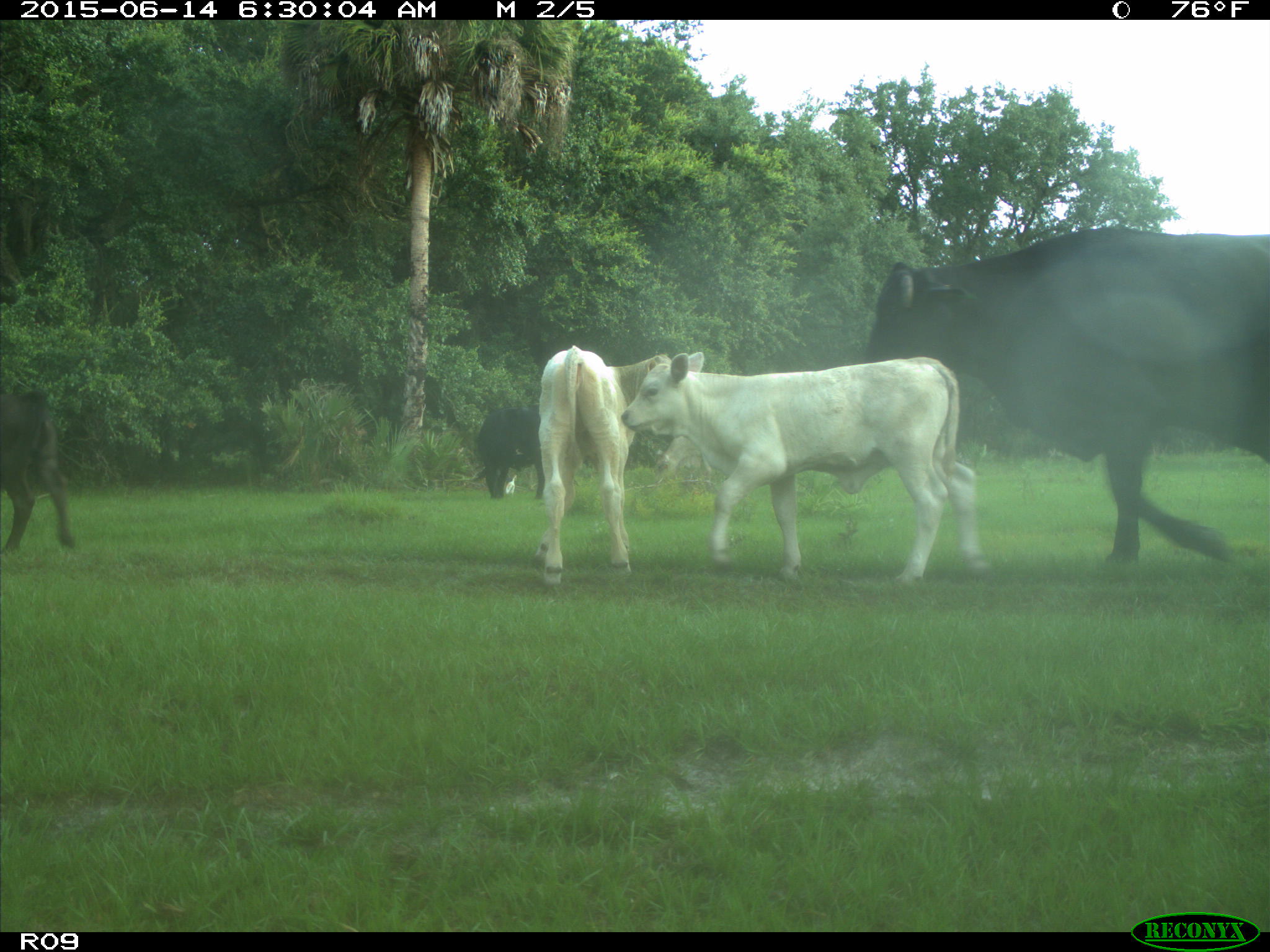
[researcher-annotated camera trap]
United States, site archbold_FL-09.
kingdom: Animalia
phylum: Chordata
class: Mammalia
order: Artiodactyla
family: Bovidae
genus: Bos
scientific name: Bos taurus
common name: domestic cow